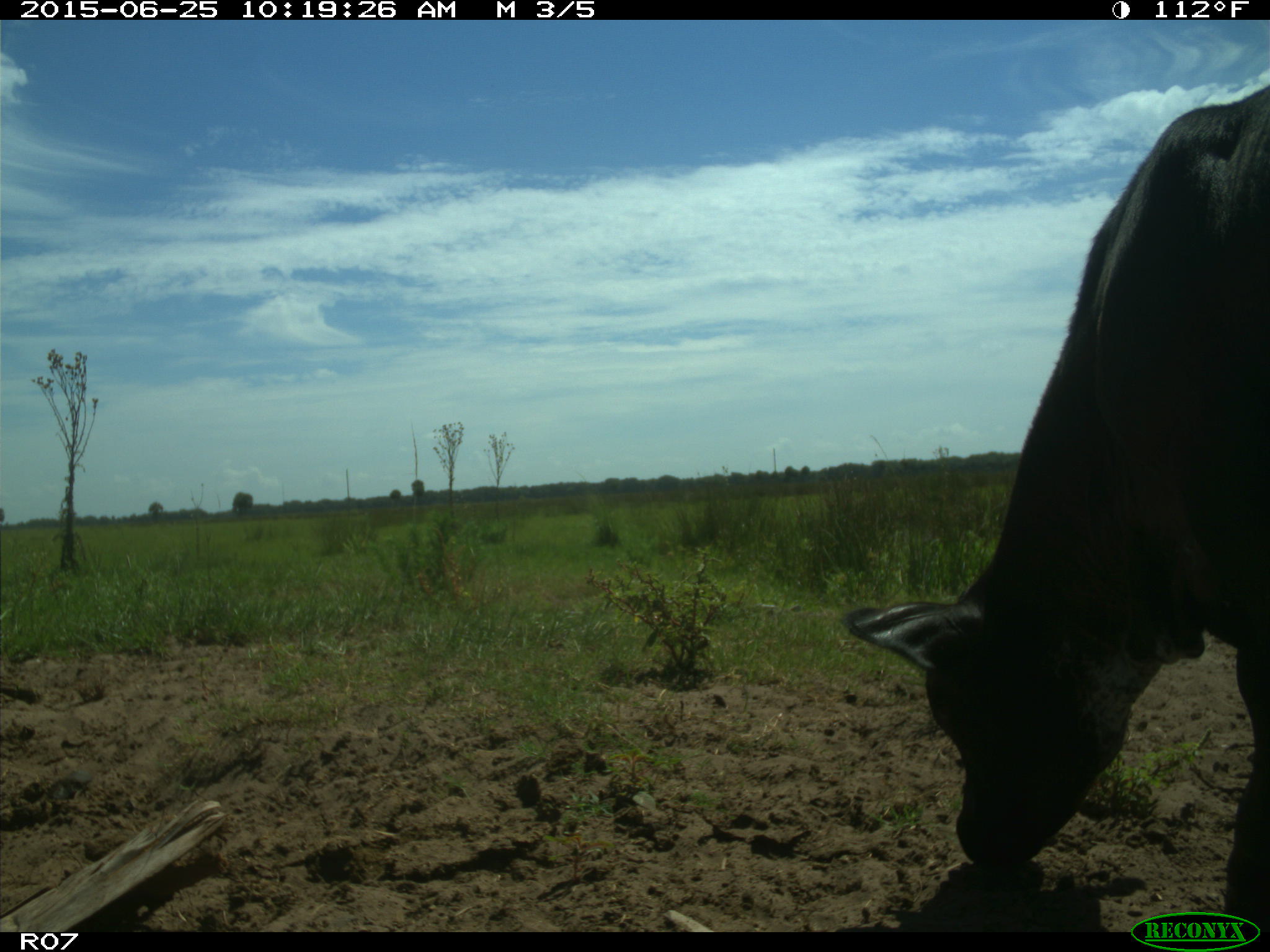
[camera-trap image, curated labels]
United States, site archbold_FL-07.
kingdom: Animalia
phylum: Chordata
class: Mammalia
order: Artiodactyla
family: Bovidae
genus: Bos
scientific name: Bos taurus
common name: domestic cow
Bos taurus (domestic cow).